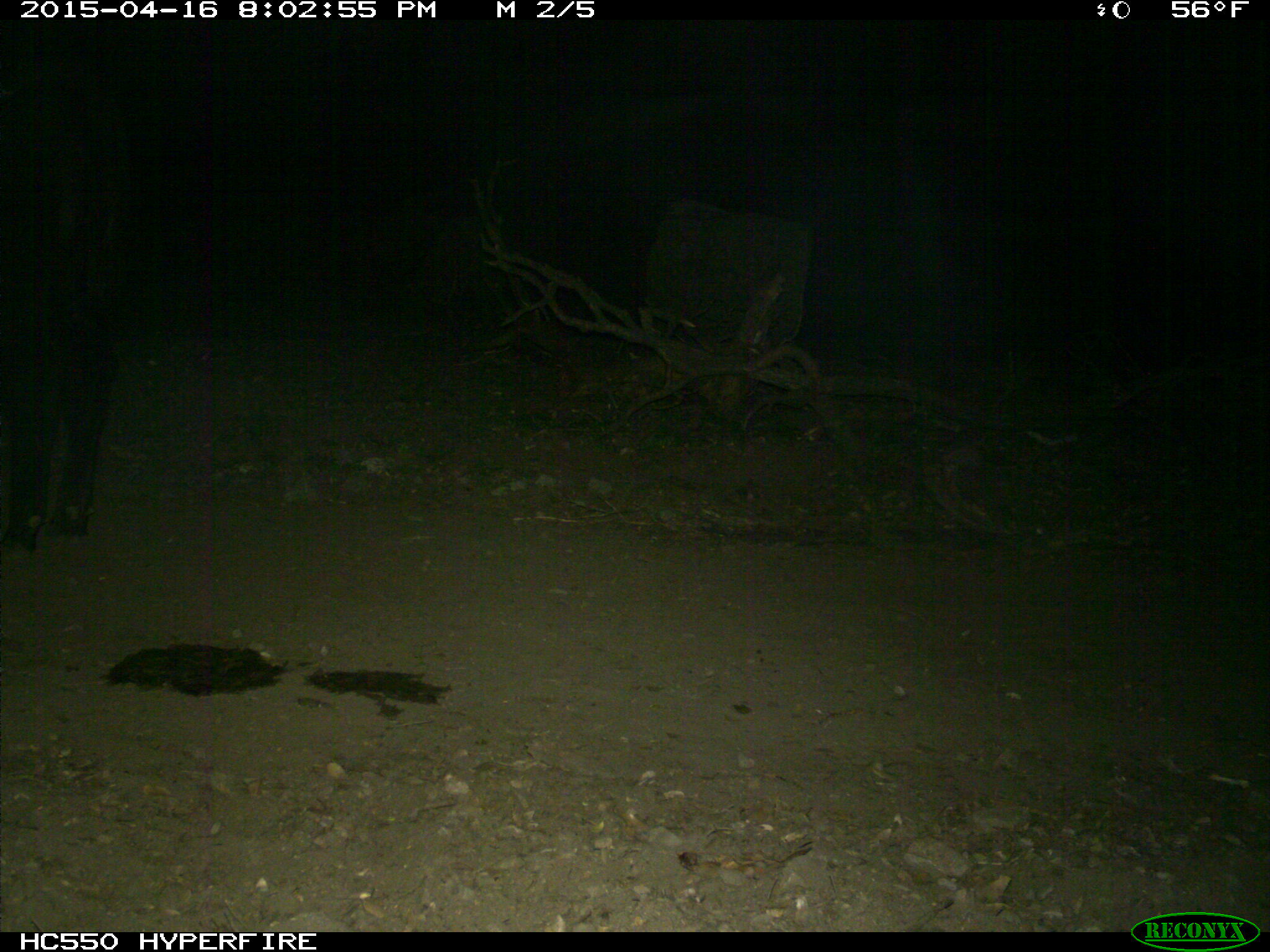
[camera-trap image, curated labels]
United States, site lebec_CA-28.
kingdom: Animalia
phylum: Chordata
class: Mammalia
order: Artiodactyla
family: Bovidae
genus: Bos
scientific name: Bos taurus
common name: domestic cow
Bos taurus (domestic cow).